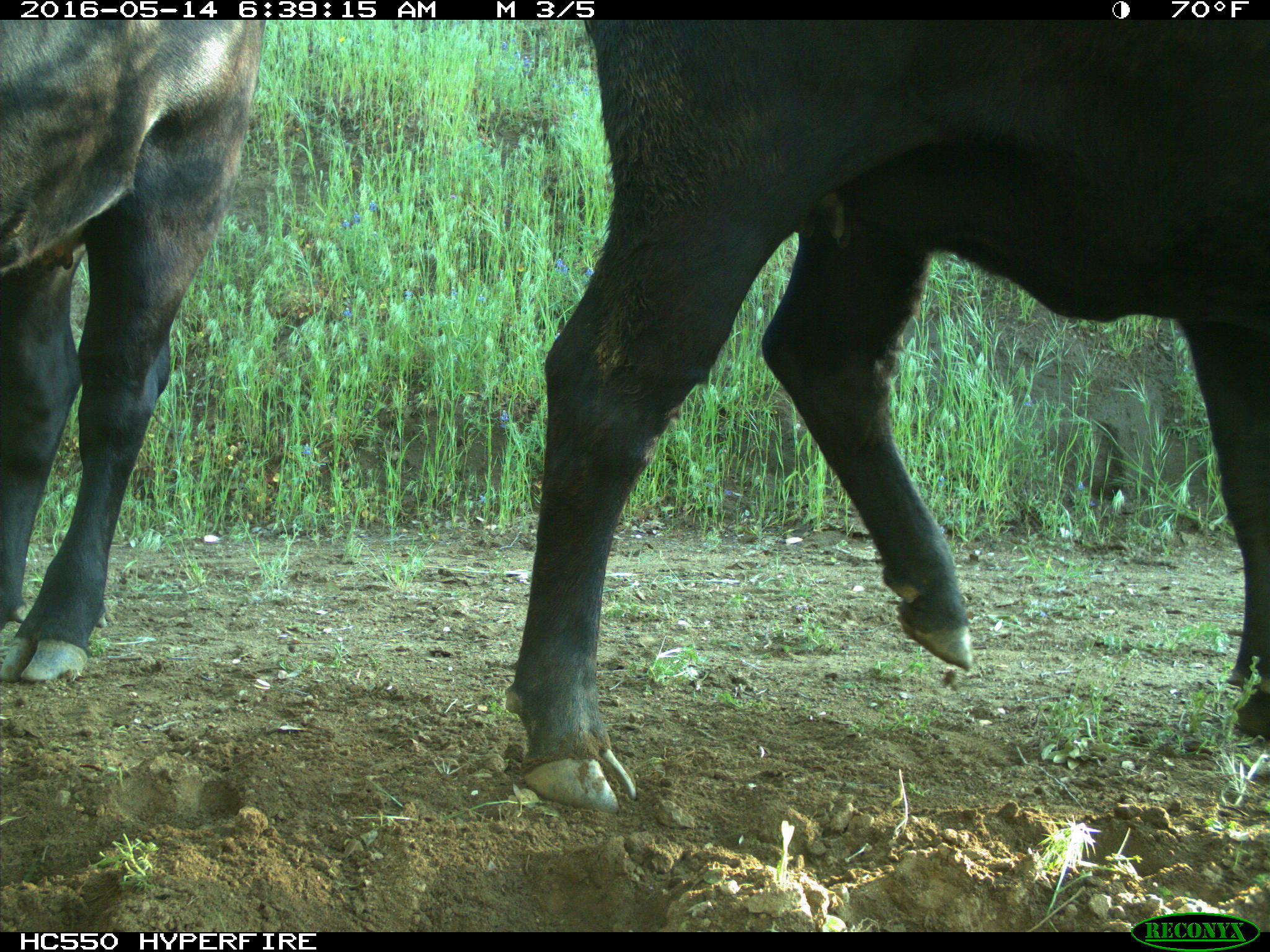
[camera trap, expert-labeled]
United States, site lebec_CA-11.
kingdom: Animalia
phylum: Chordata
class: Mammalia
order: Artiodactyla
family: Bovidae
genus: Bos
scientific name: Bos taurus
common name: domestic cow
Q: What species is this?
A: Bos taurus (domestic cow).